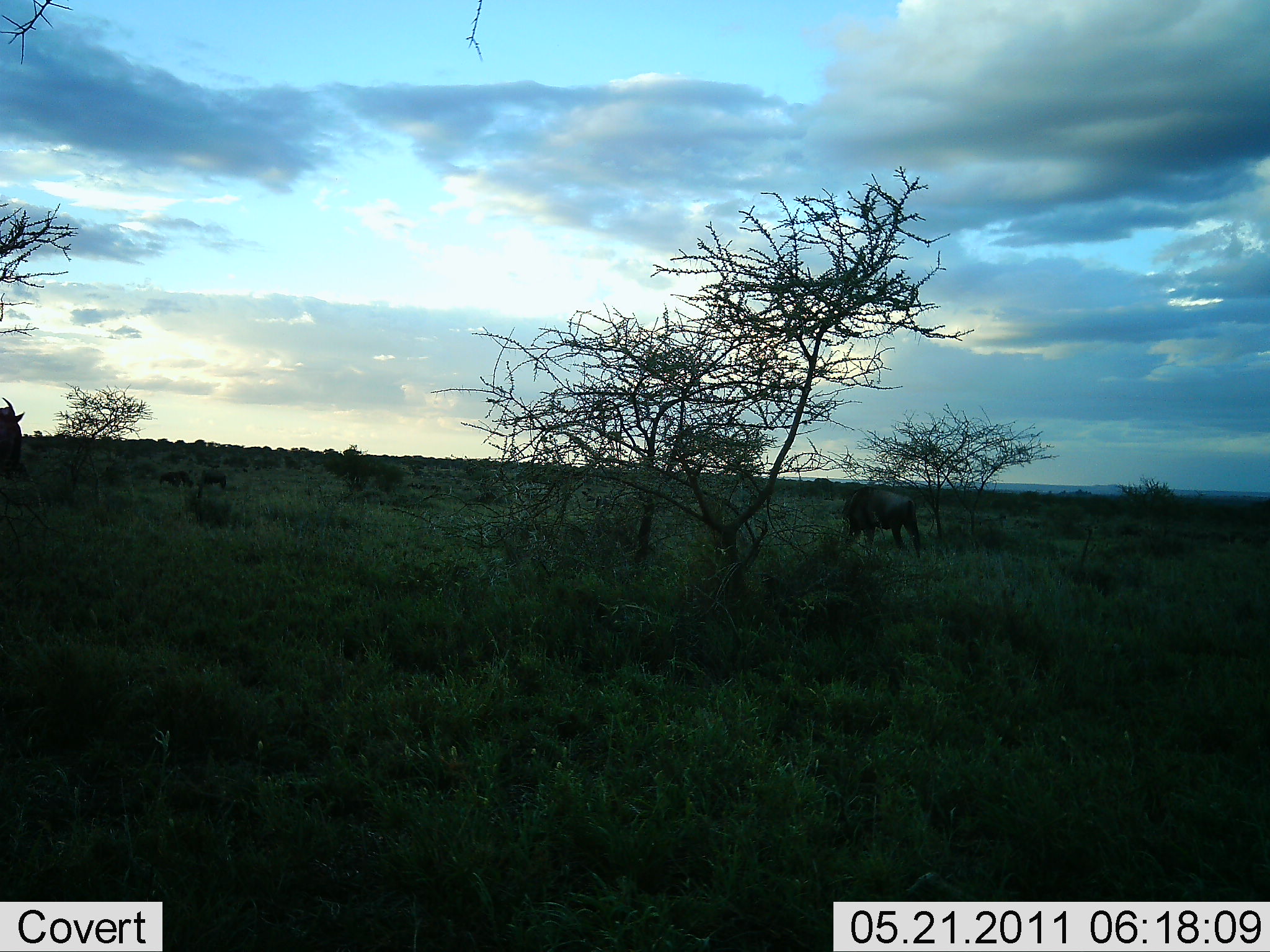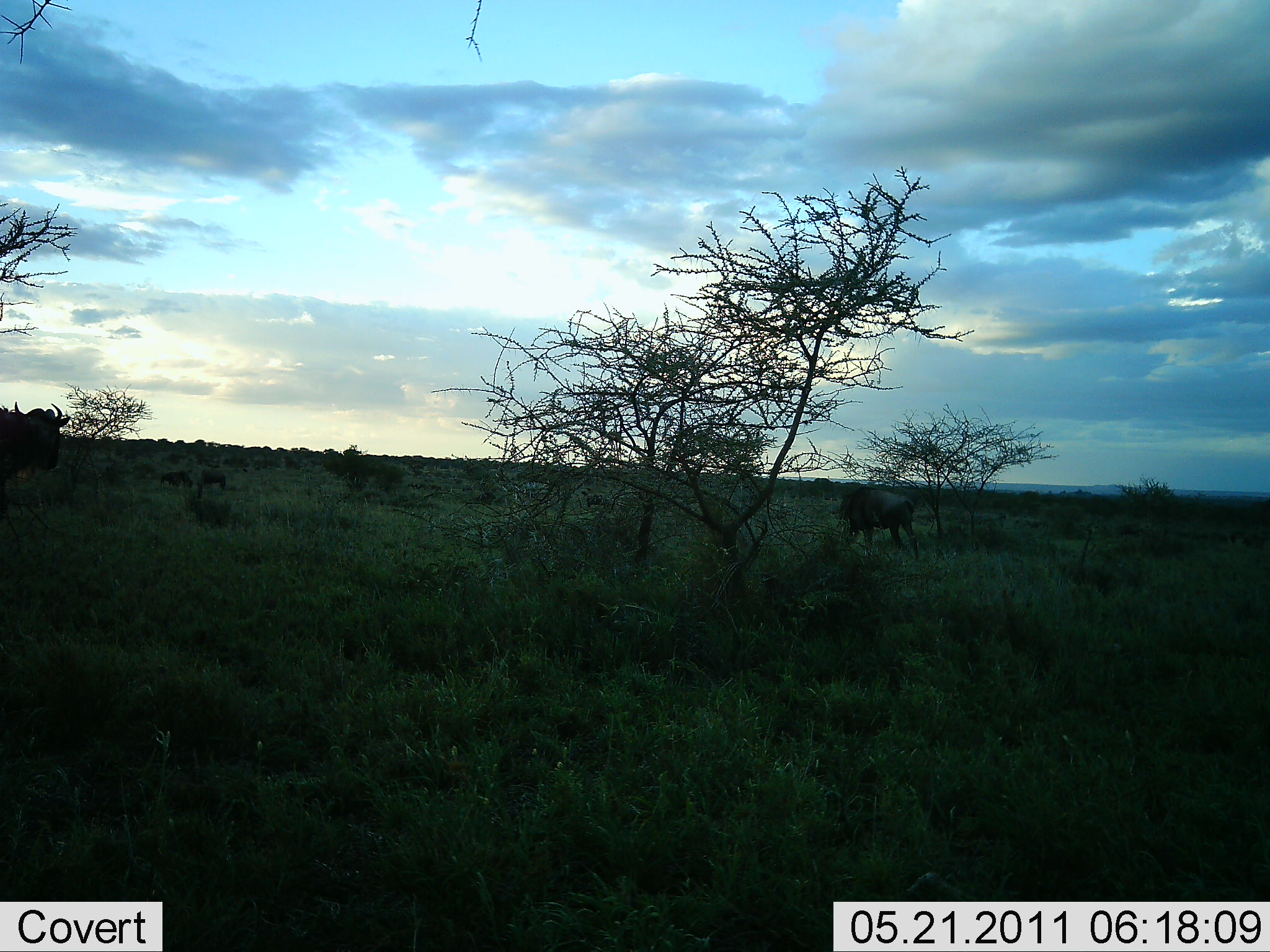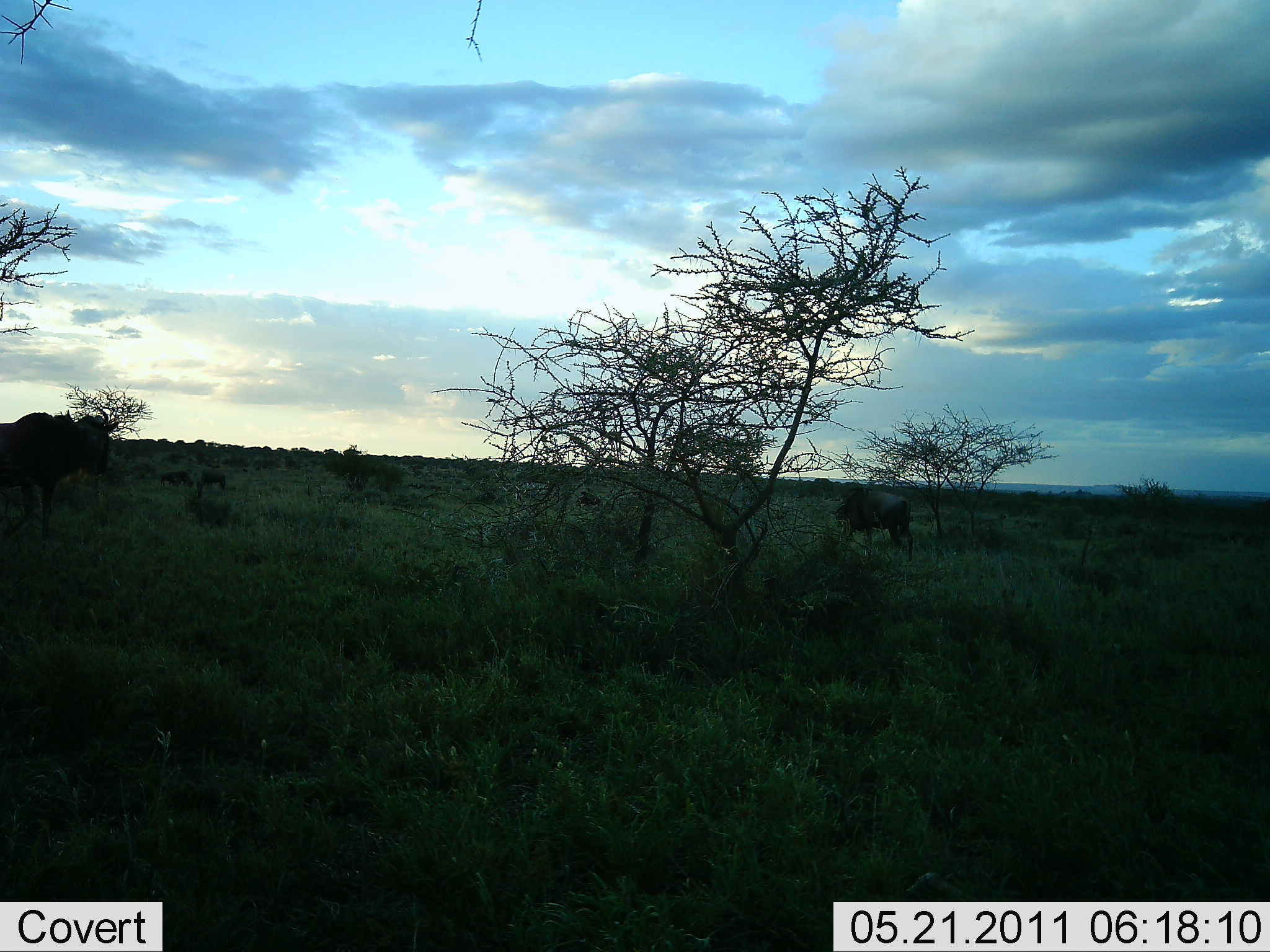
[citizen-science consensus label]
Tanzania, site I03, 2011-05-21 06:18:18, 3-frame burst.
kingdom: Animalia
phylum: Chordata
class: Mammalia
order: Artiodactyla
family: Bovidae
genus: Connochaetes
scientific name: Connochaetes taurinus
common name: blue wildebeest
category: wildebeest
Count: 4.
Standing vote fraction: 40%.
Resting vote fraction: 0%.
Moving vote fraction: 80%.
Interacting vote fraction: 0%.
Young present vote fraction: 0%.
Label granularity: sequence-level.